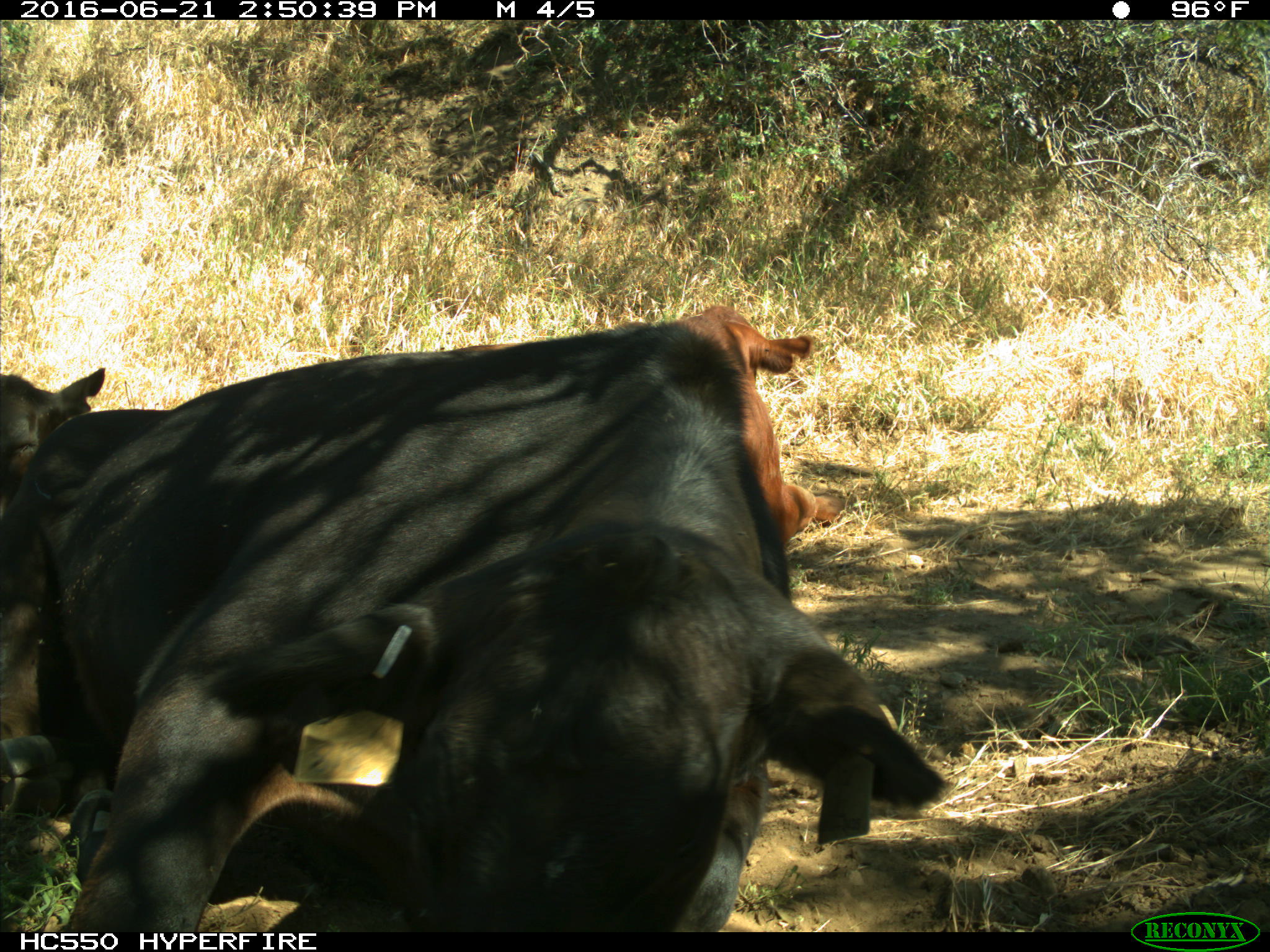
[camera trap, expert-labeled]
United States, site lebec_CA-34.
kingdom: Animalia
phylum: Chordata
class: Mammalia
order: Artiodactyla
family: Bovidae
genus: Bos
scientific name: Bos taurus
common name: domestic cow